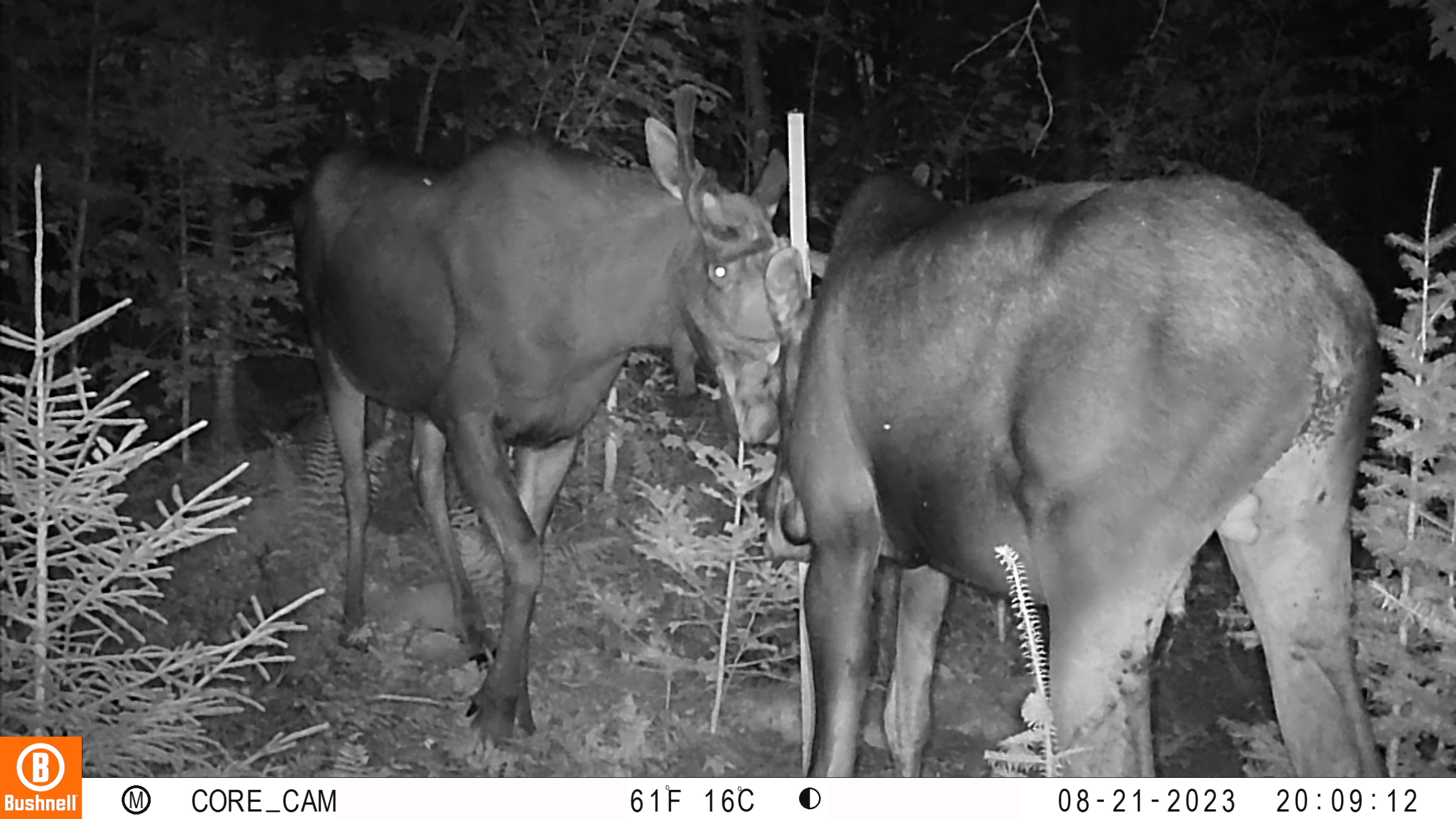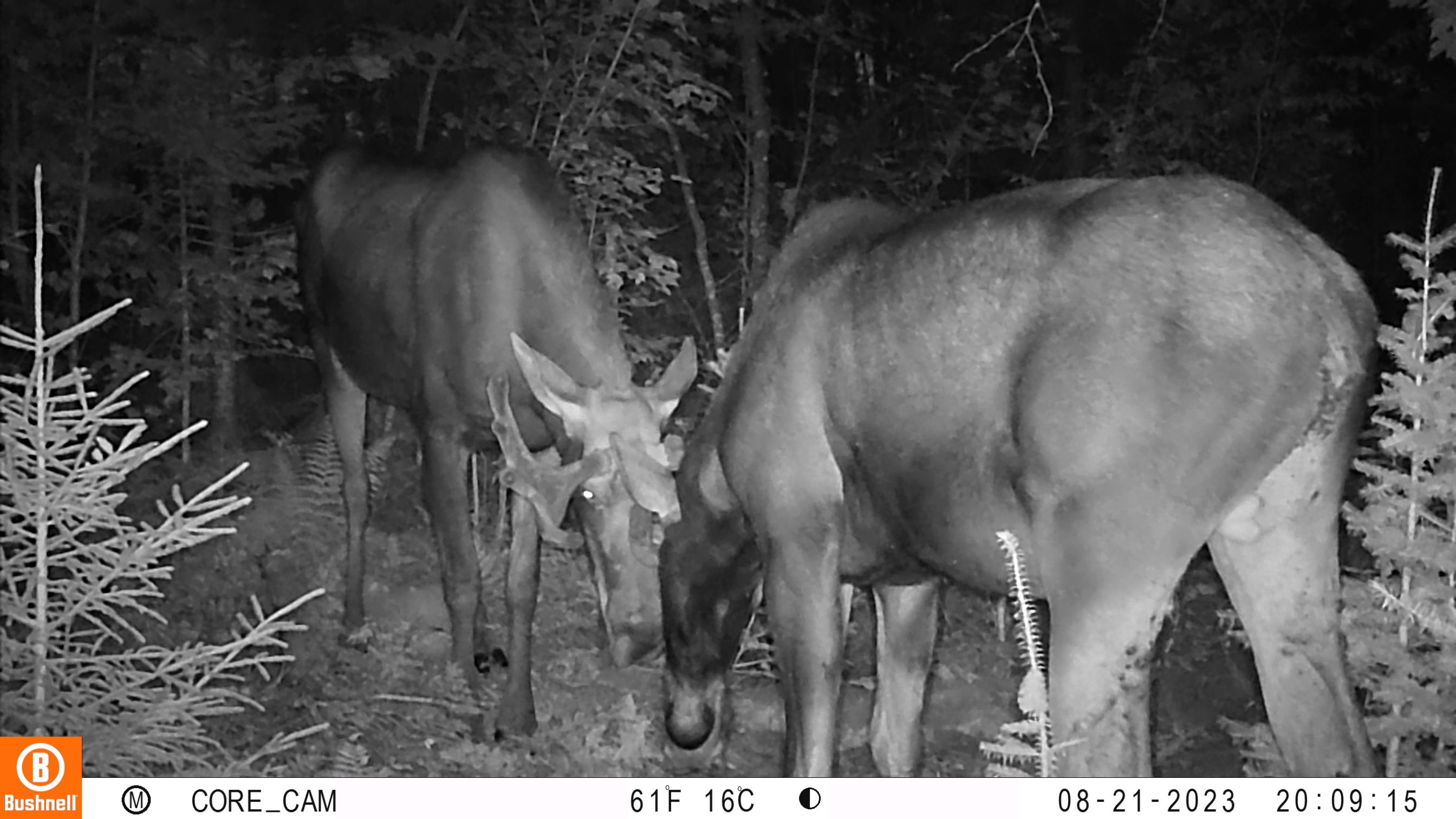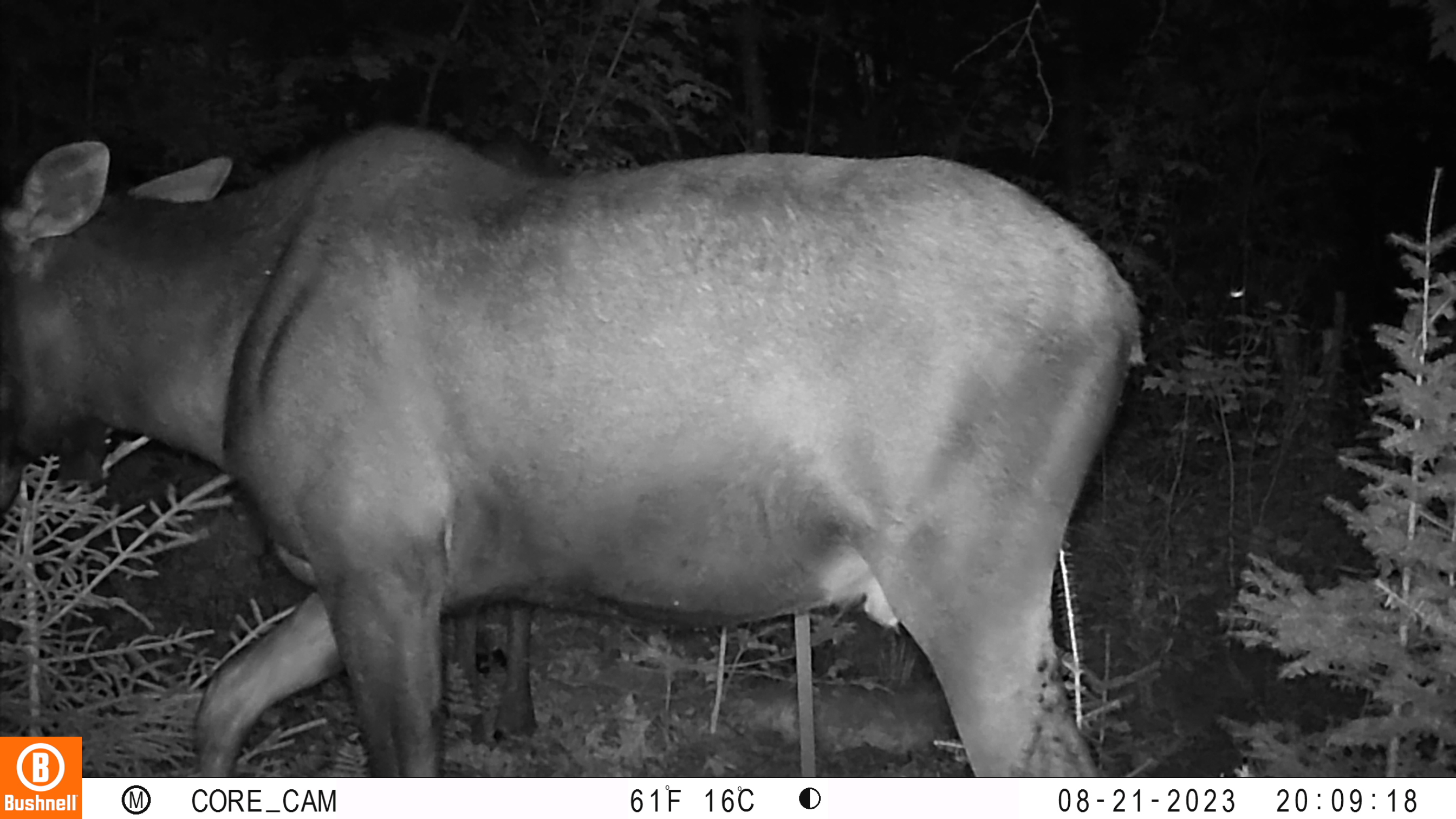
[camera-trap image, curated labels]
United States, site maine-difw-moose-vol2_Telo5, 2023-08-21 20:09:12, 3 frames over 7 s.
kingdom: Animalia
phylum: Chordata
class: Mammalia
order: Artiodactyla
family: Cervidae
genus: Alces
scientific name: Alces alces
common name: moose